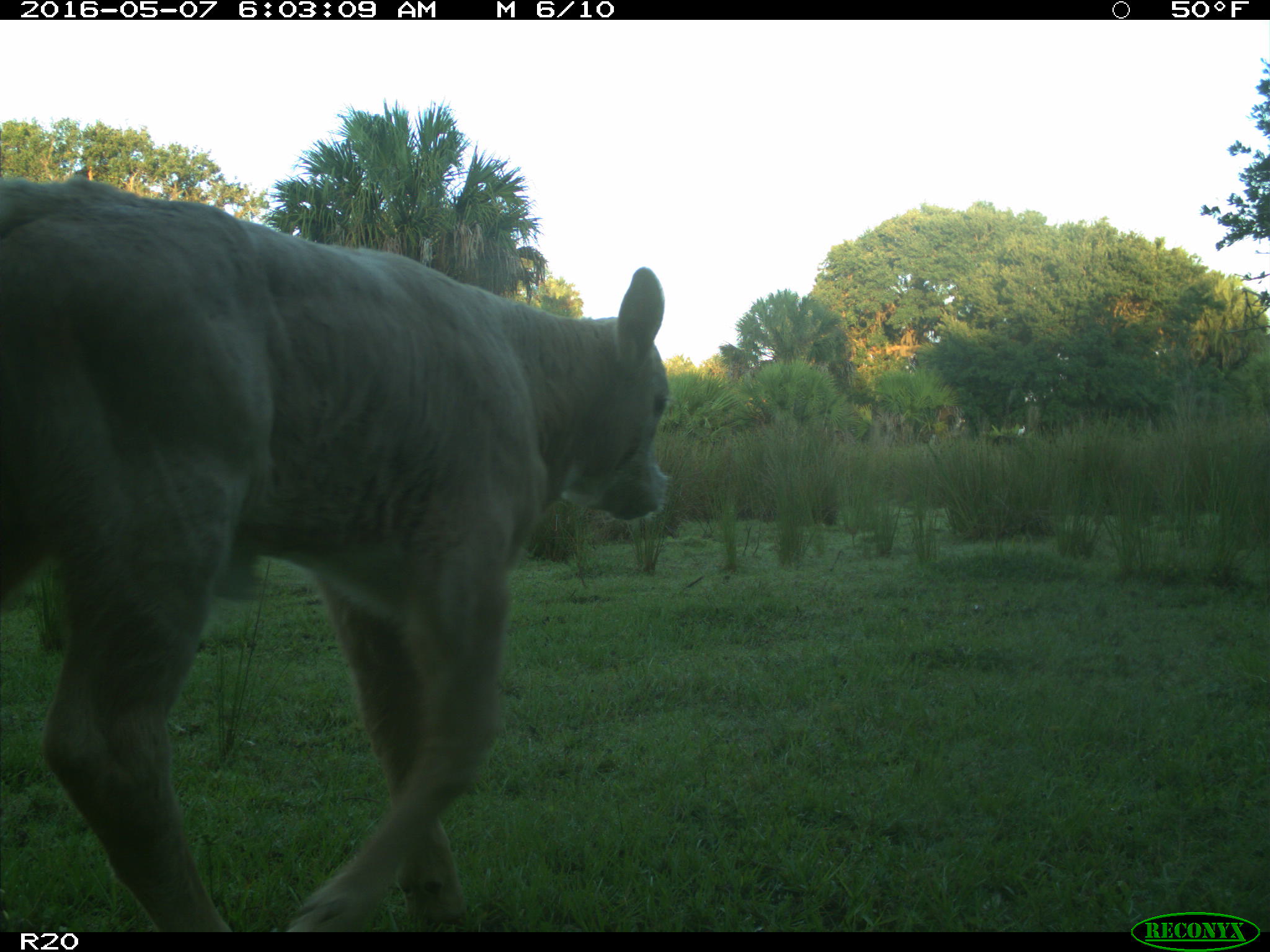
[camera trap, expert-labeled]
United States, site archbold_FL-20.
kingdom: Animalia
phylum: Chordata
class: Mammalia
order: Artiodactyla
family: Bovidae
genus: Bos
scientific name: Bos taurus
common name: domestic cow